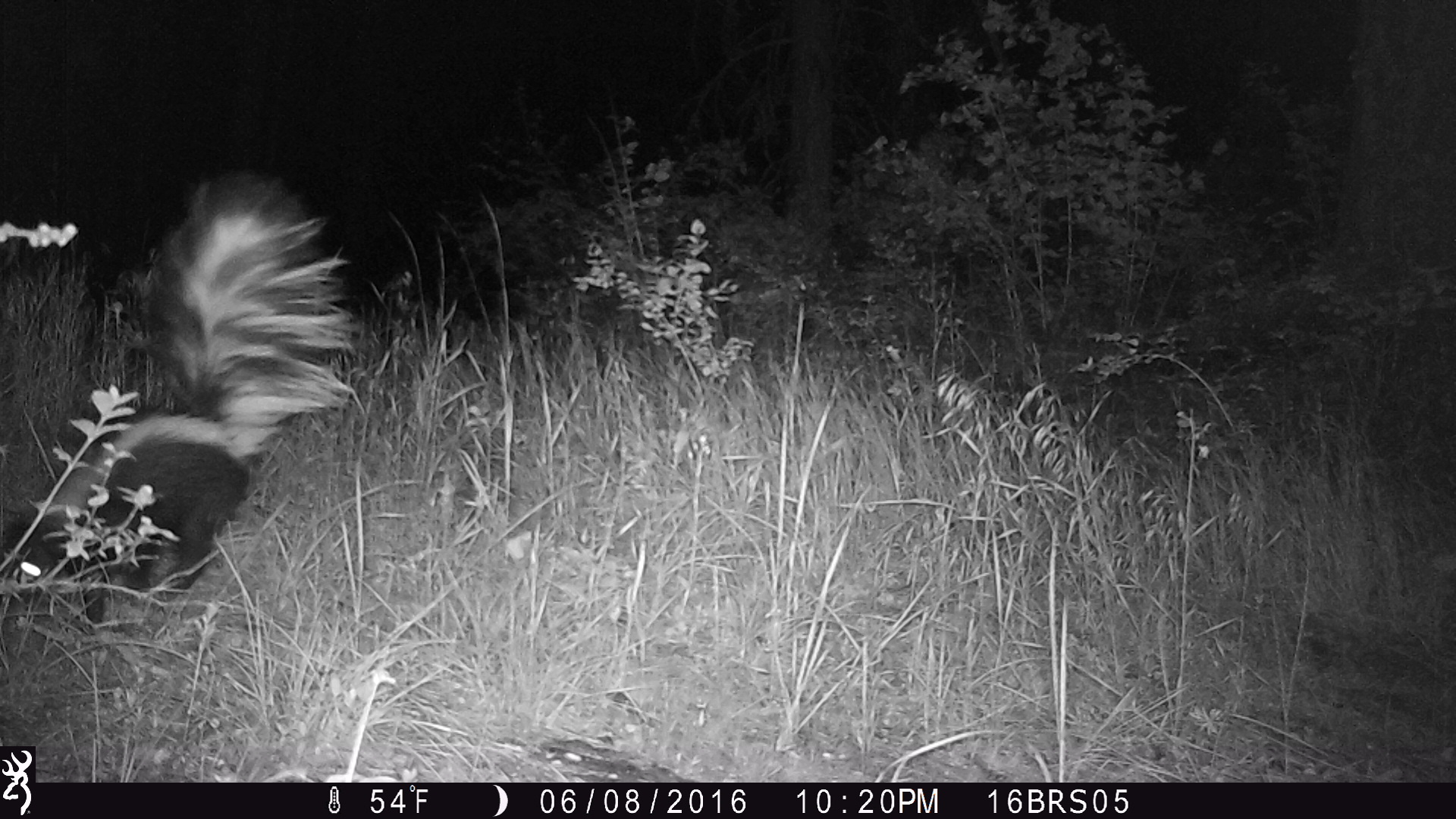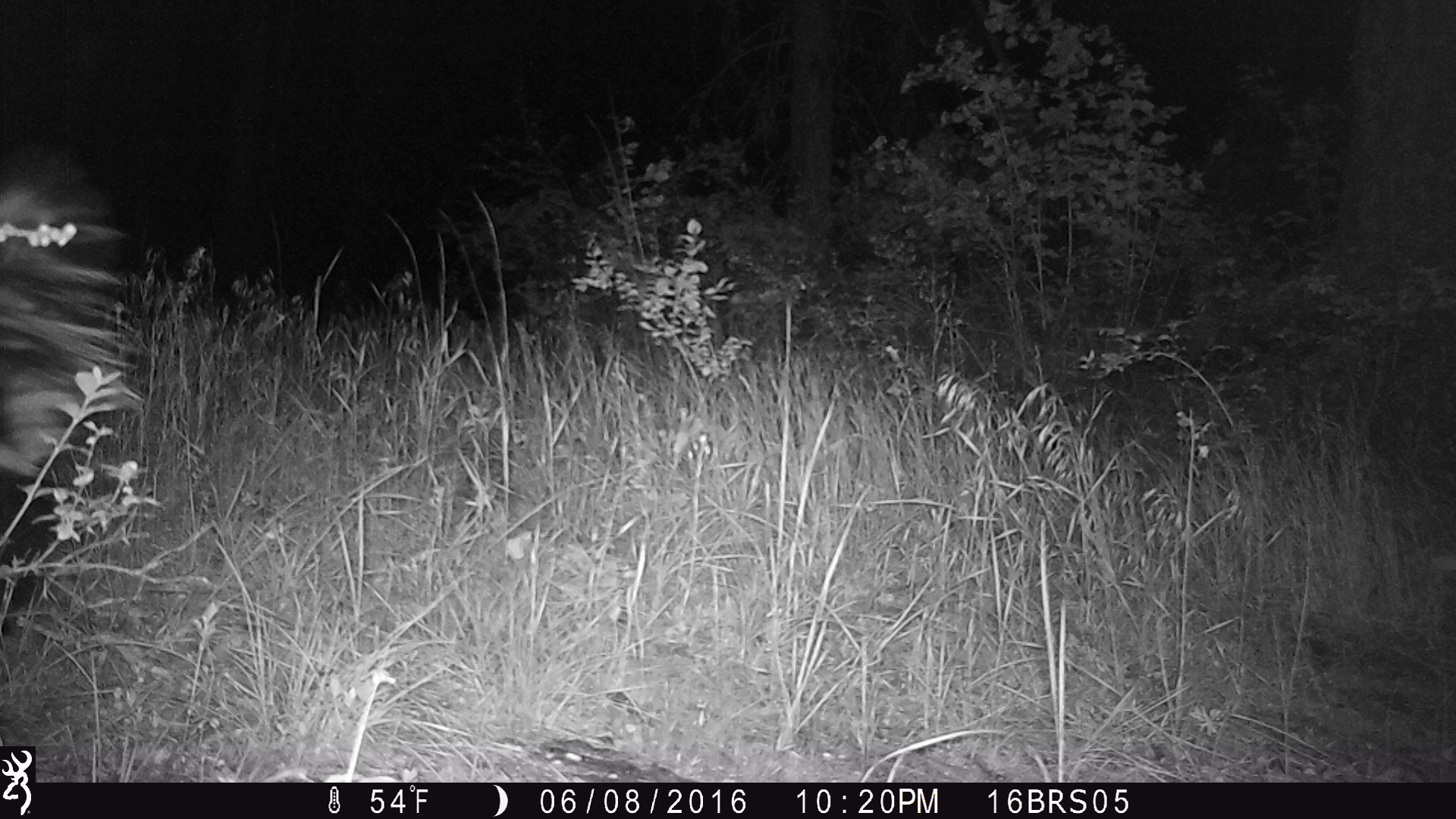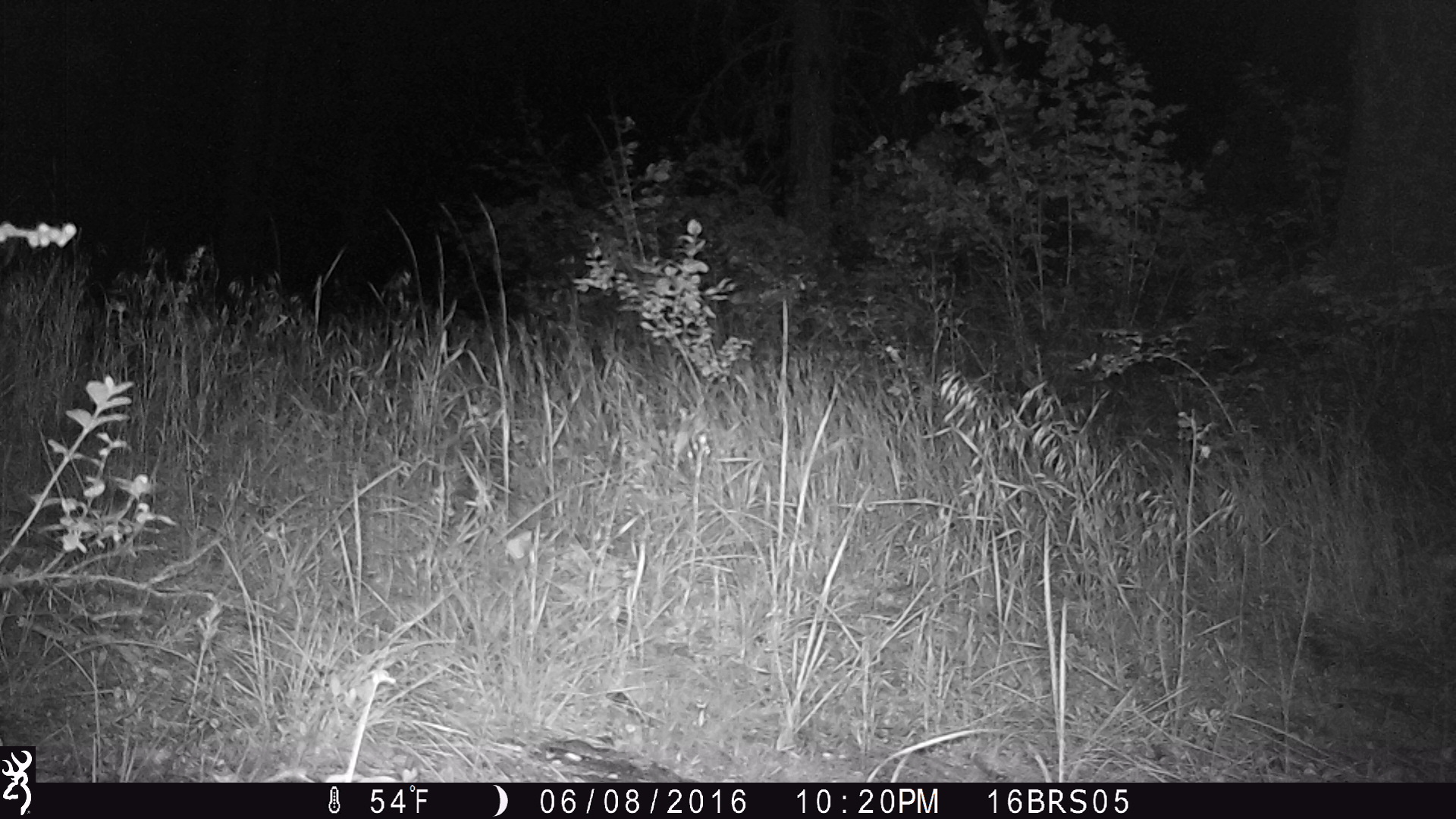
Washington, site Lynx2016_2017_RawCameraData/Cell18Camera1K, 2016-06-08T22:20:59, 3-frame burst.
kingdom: Animalia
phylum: Chordata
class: Mammalia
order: Carnivora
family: Mephitidae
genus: Mephitis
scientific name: Mephitis mephitis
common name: striped skunk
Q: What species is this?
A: Mephitis mephitis (striped skunk).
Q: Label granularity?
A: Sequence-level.